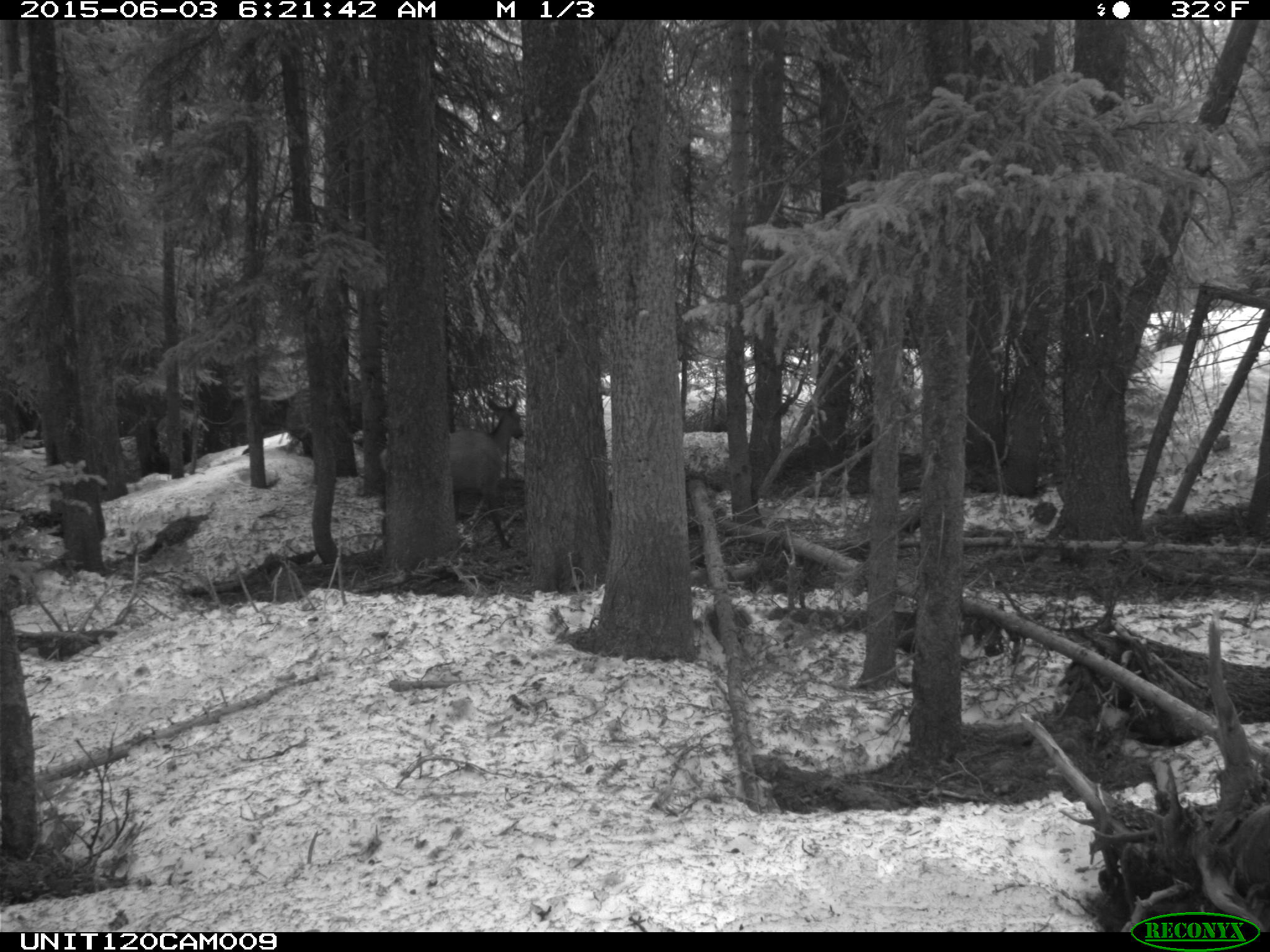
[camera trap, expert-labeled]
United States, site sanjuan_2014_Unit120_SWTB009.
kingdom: Animalia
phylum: Chordata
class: Mammalia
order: Artiodactyla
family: Cervidae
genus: Cervus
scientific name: Cervus elaphus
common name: red deer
Cervus elaphus (red deer).